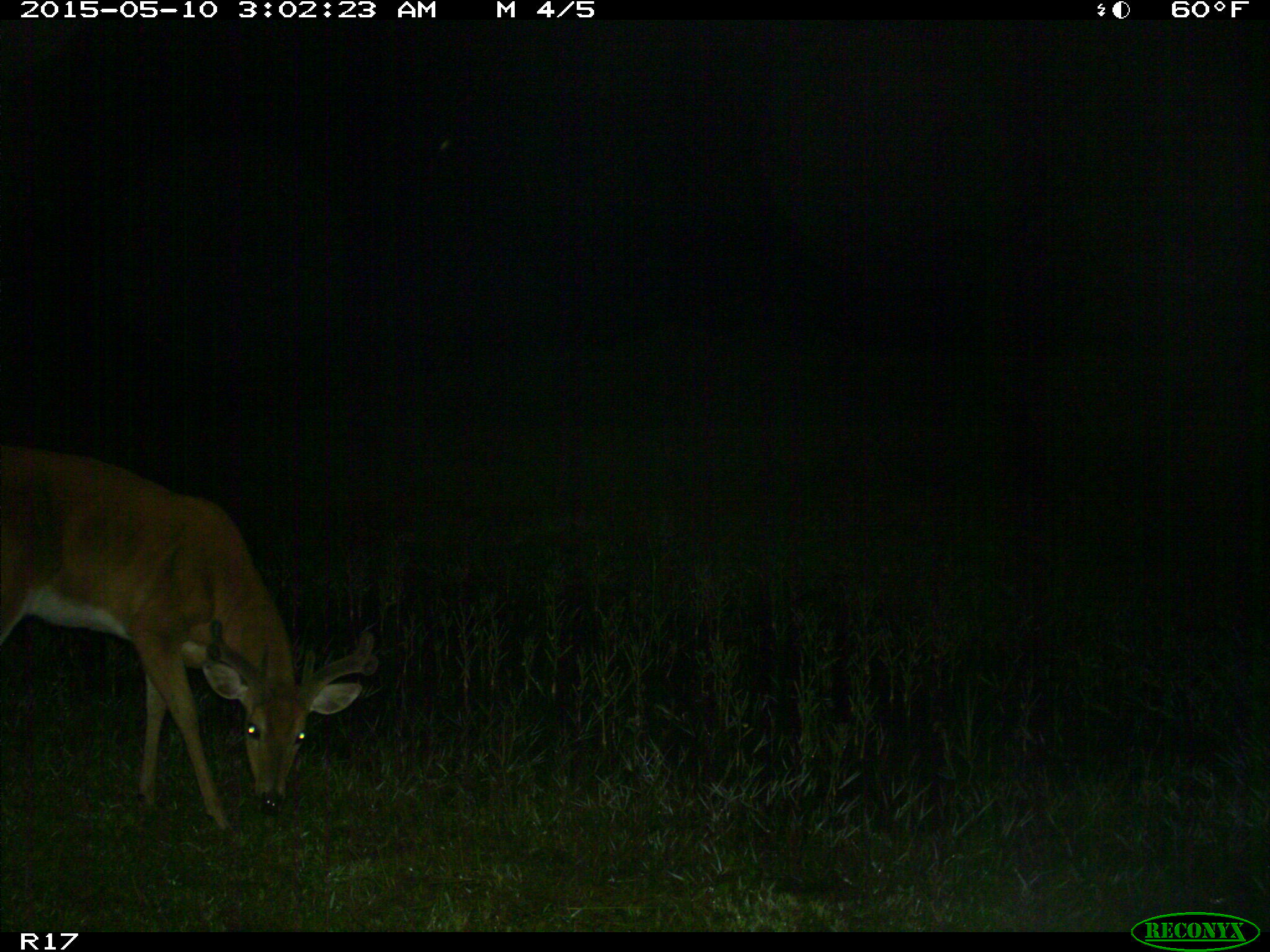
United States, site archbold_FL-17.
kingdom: Animalia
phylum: Chordata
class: Mammalia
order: Artiodactyla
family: Cervidae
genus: Odocoileus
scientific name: Odocoileus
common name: deer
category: unidentified deer